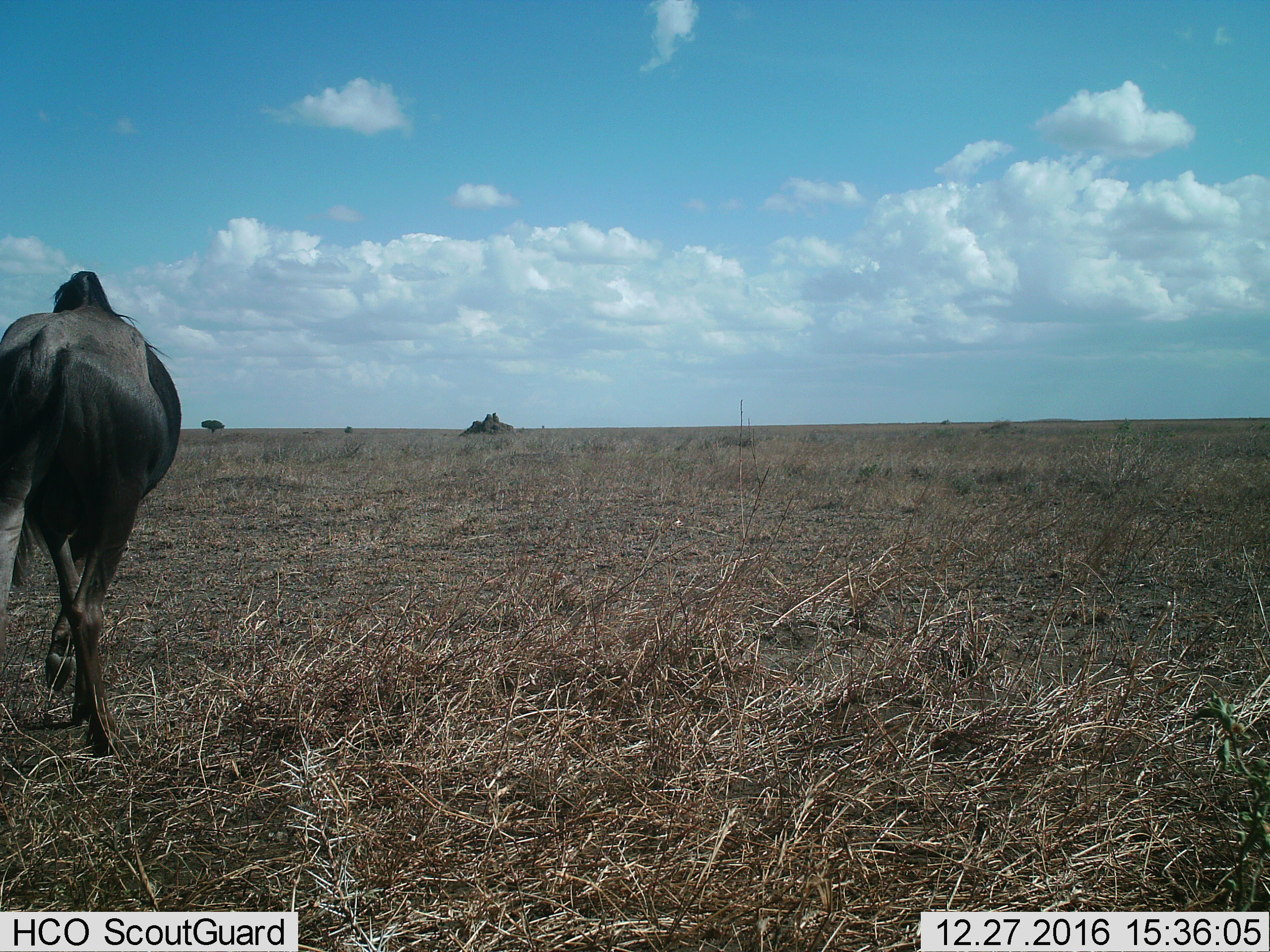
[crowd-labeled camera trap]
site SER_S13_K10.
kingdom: Animalia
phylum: Chordata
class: Mammalia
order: Artiodactyla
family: Bovidae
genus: Connochaetes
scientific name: Connochaetes taurinus taurinus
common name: blue wildebeest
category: wildebeestblue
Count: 1.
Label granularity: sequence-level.